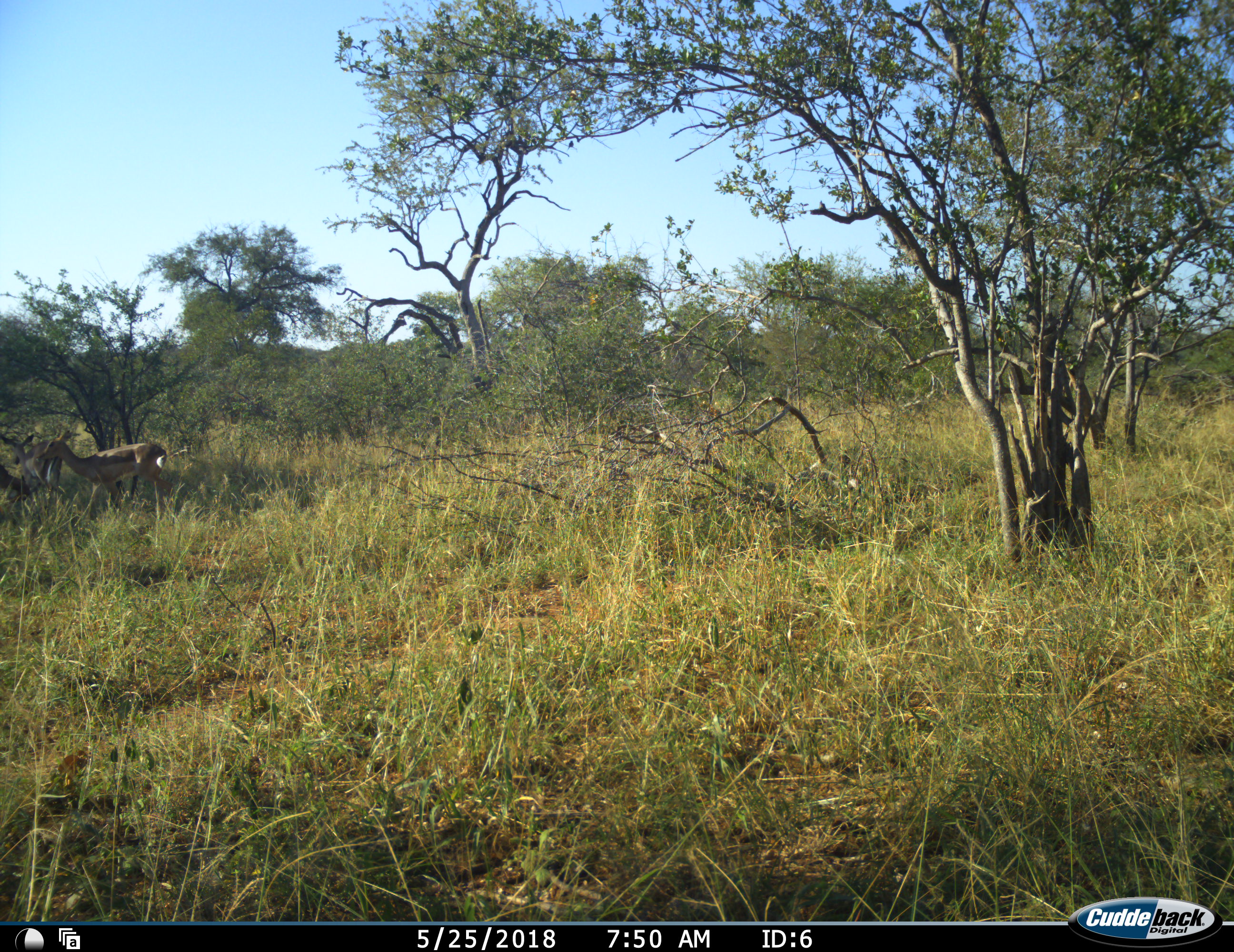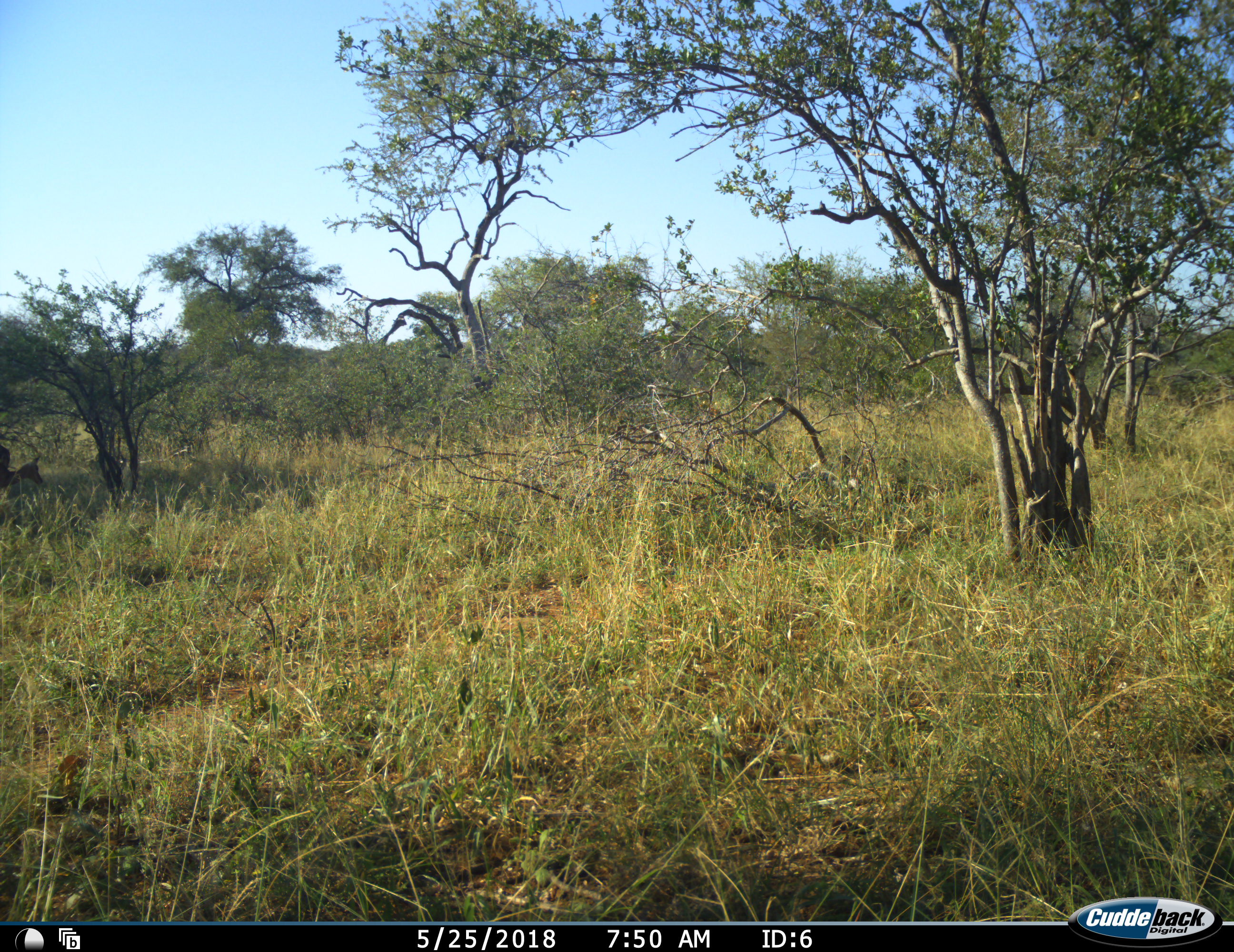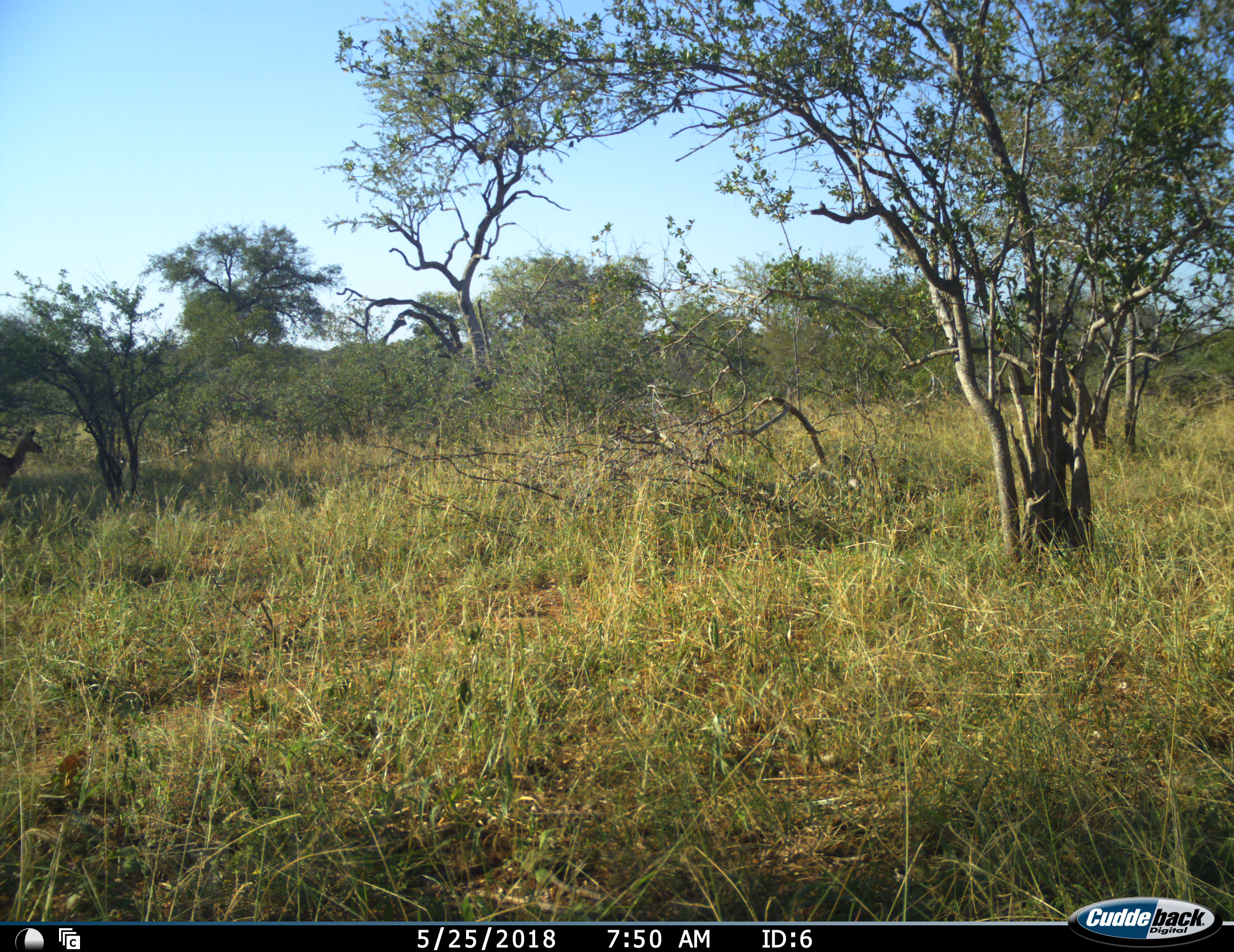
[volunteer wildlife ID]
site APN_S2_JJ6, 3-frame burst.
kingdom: Animalia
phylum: Chordata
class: Mammalia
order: Artiodactyla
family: Bovidae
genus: Aepyceros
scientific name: Aepyceros melampus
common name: impala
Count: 3.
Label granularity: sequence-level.